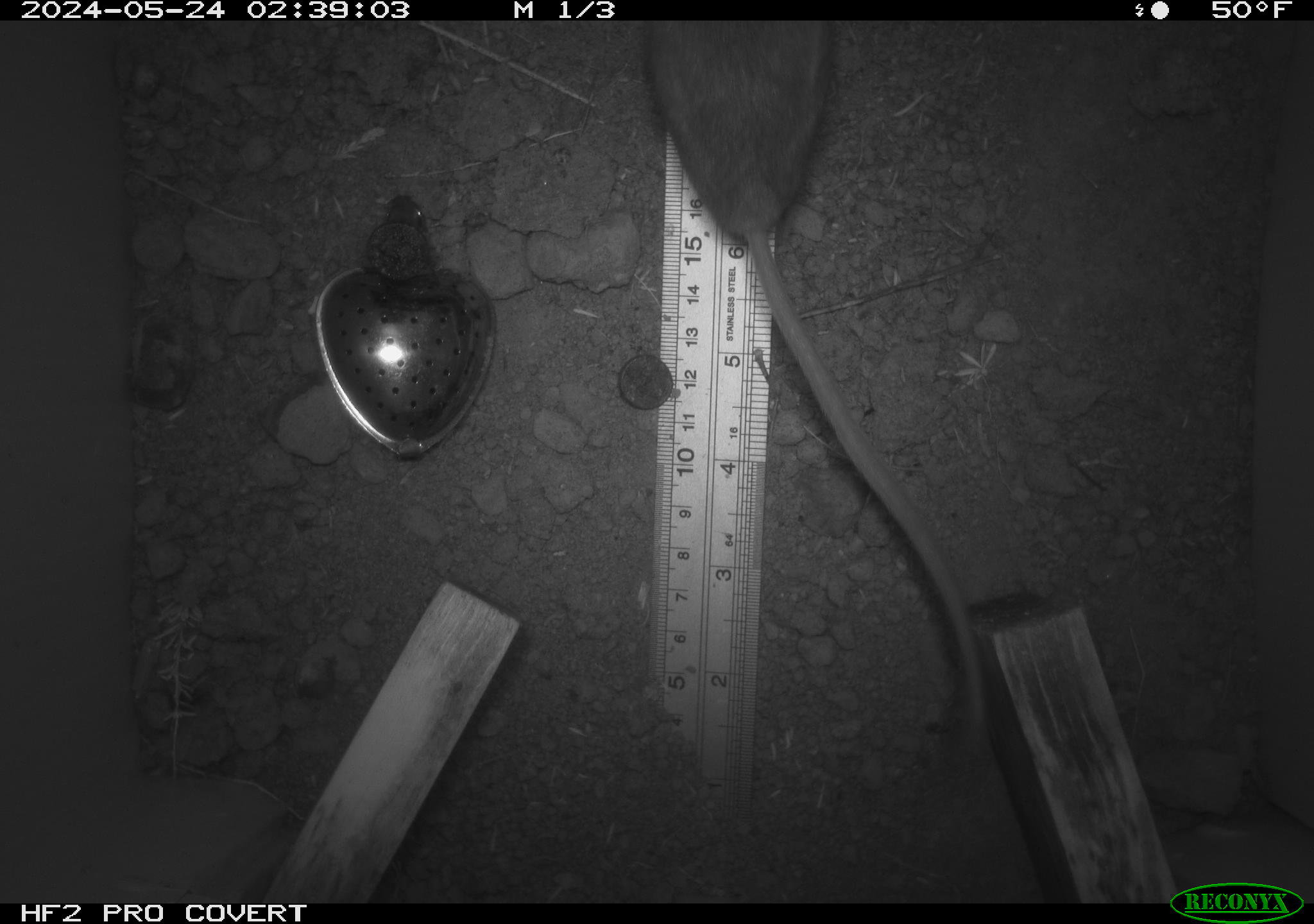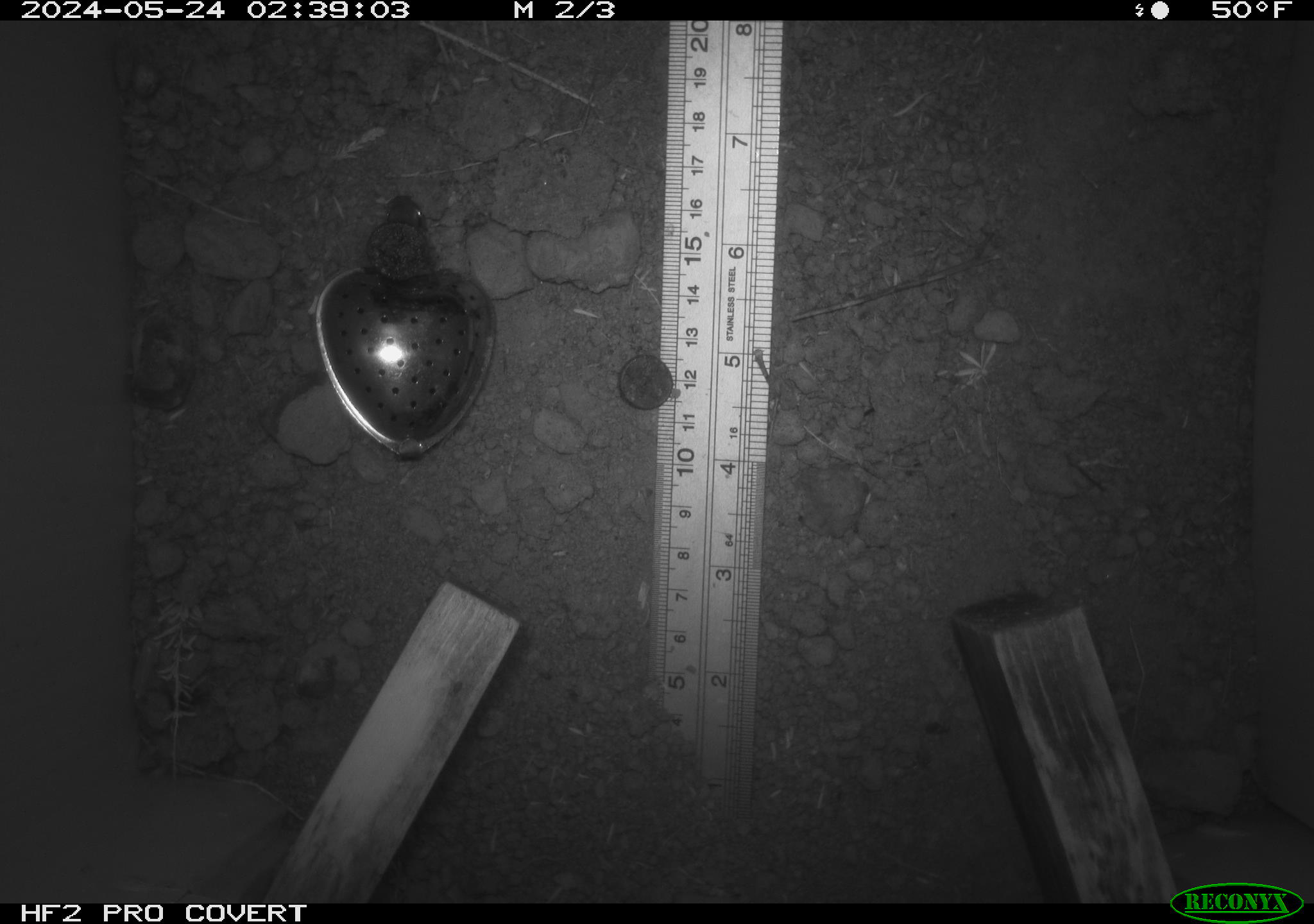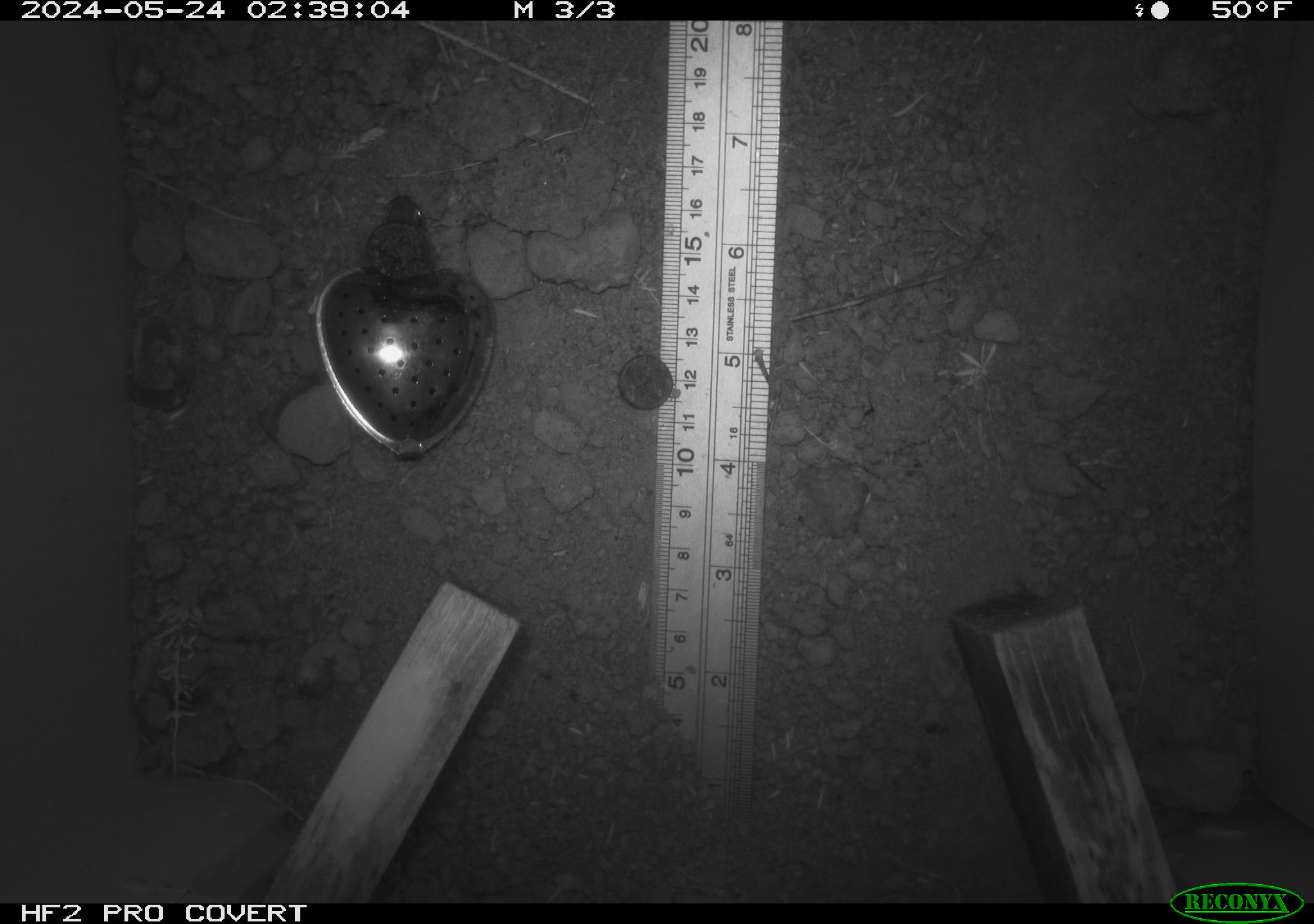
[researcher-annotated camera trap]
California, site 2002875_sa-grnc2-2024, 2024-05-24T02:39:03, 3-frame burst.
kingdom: Animalia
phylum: Chordata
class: Mammalia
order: Rodentia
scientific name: Rodentia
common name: rodent